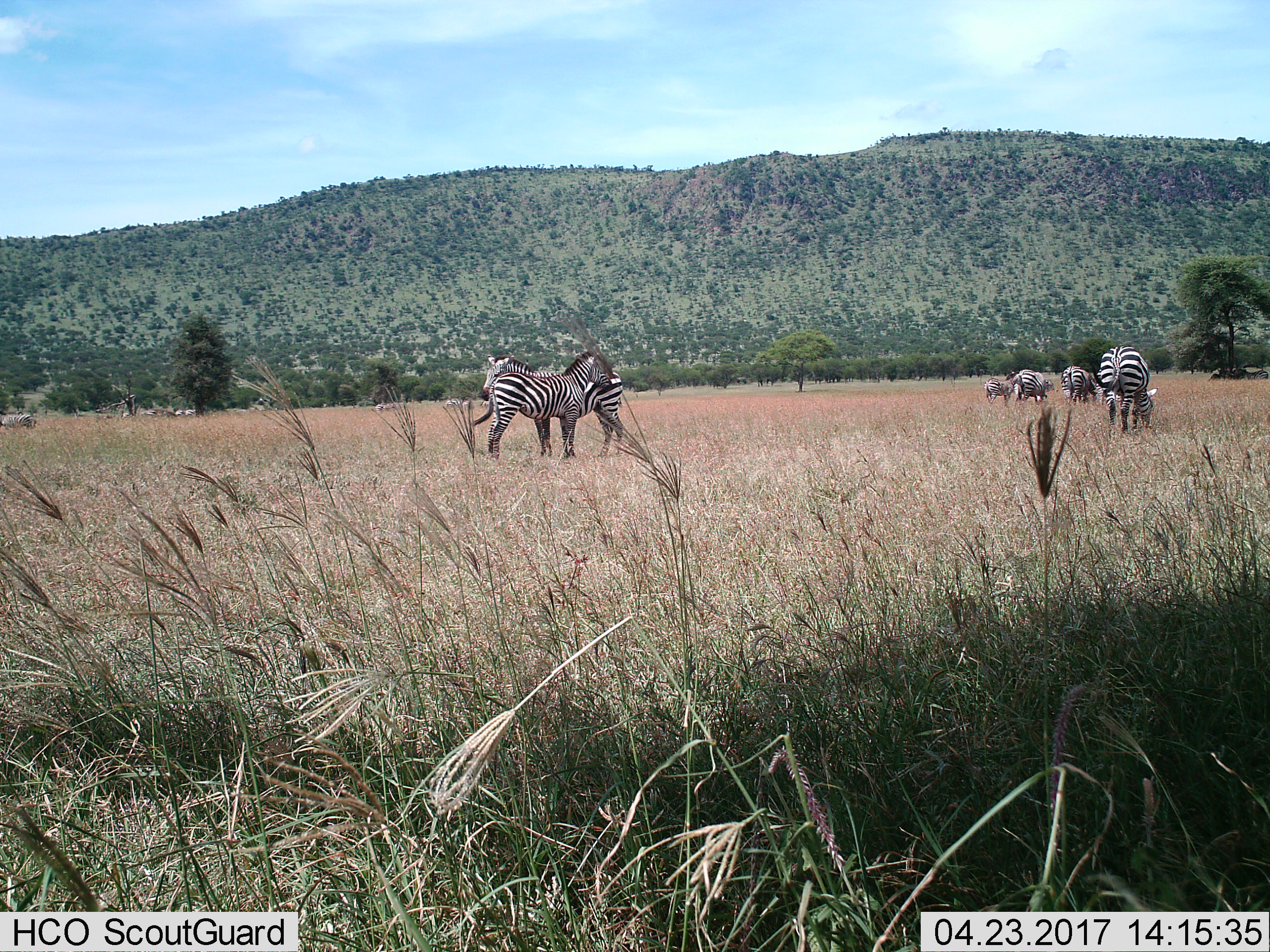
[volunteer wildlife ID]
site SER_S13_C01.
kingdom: Animalia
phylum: Chordata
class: Mammalia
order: Perissodactyla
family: Equidae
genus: Equus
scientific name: Equus quagga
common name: plains zebra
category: zebraplains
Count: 10.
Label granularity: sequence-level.